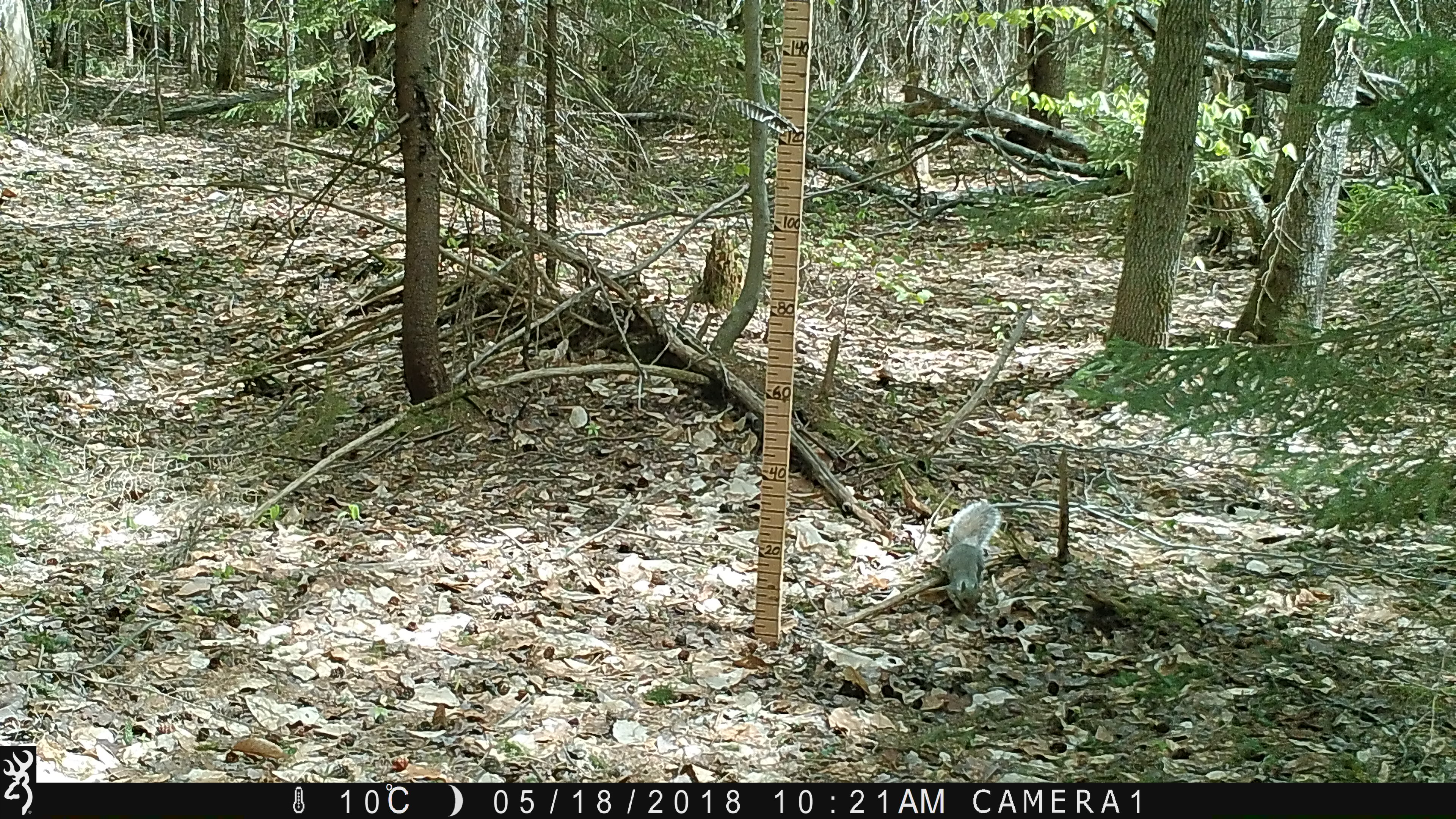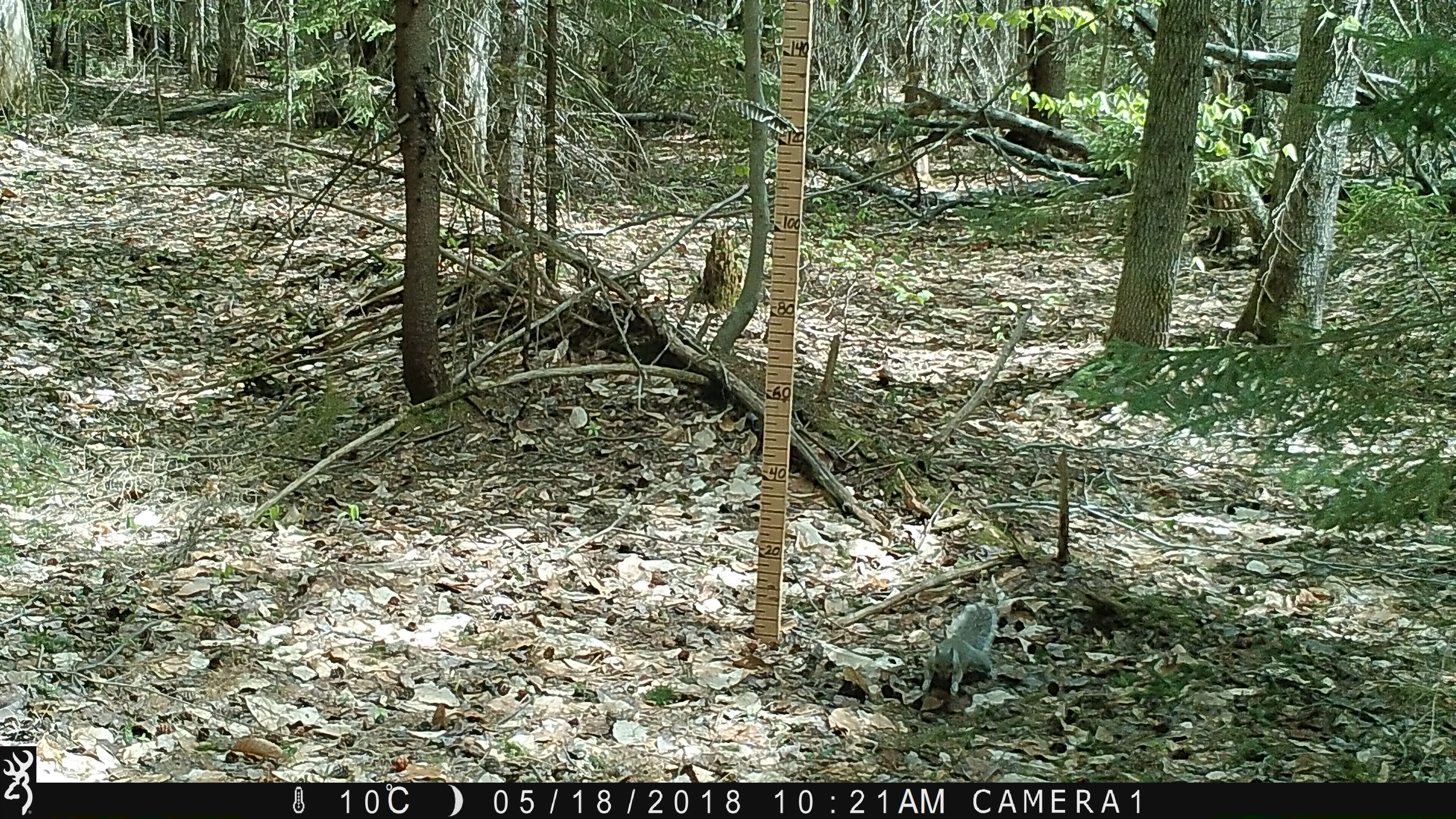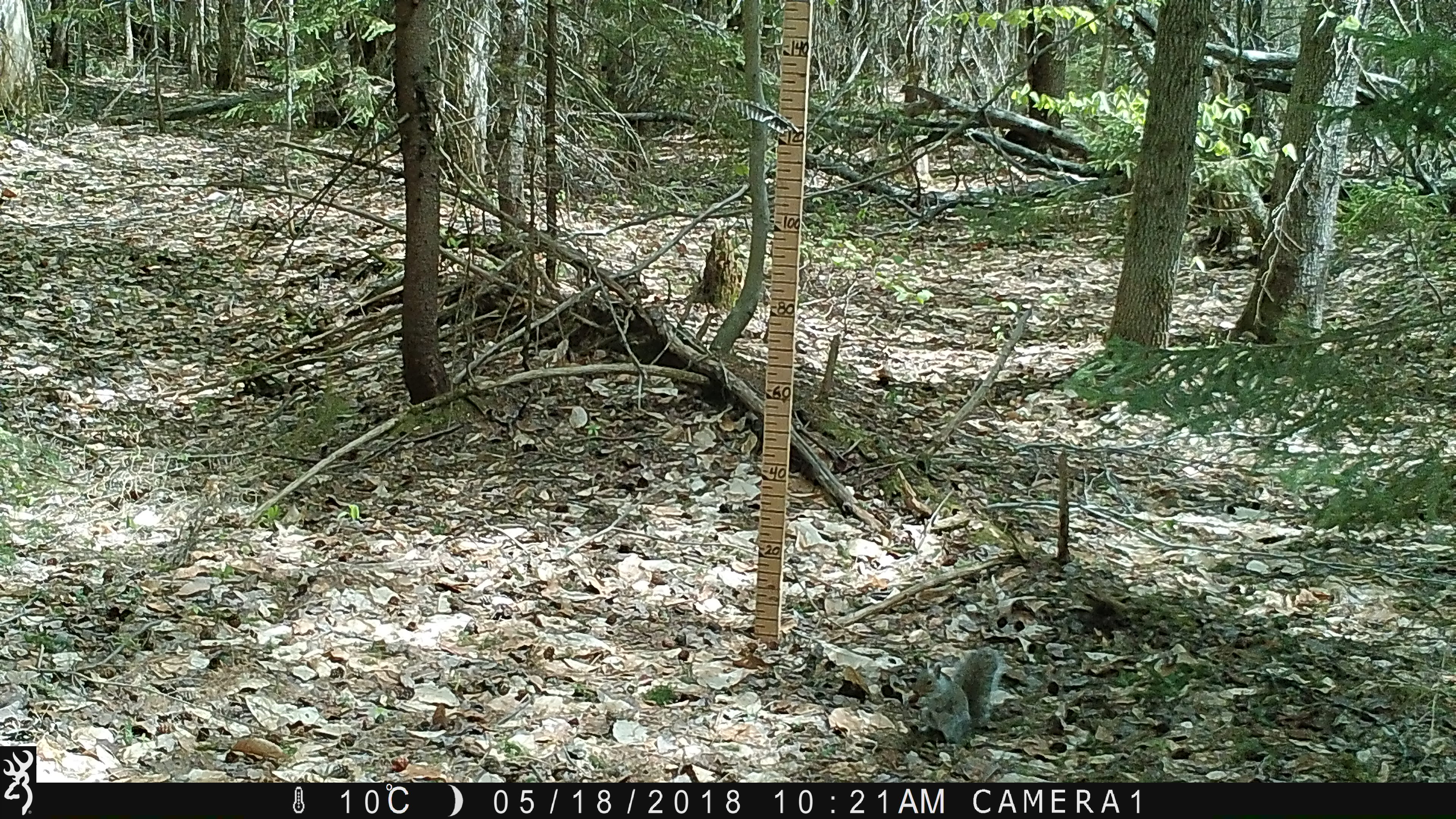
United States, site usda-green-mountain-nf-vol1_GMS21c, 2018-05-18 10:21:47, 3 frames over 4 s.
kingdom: Animalia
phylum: Chordata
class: Mammalia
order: Rodentia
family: Sciuridae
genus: Sciurus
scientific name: Sciurus carolinensis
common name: gray squirrel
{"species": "gray squirrel (Sciurus carolinensis)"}